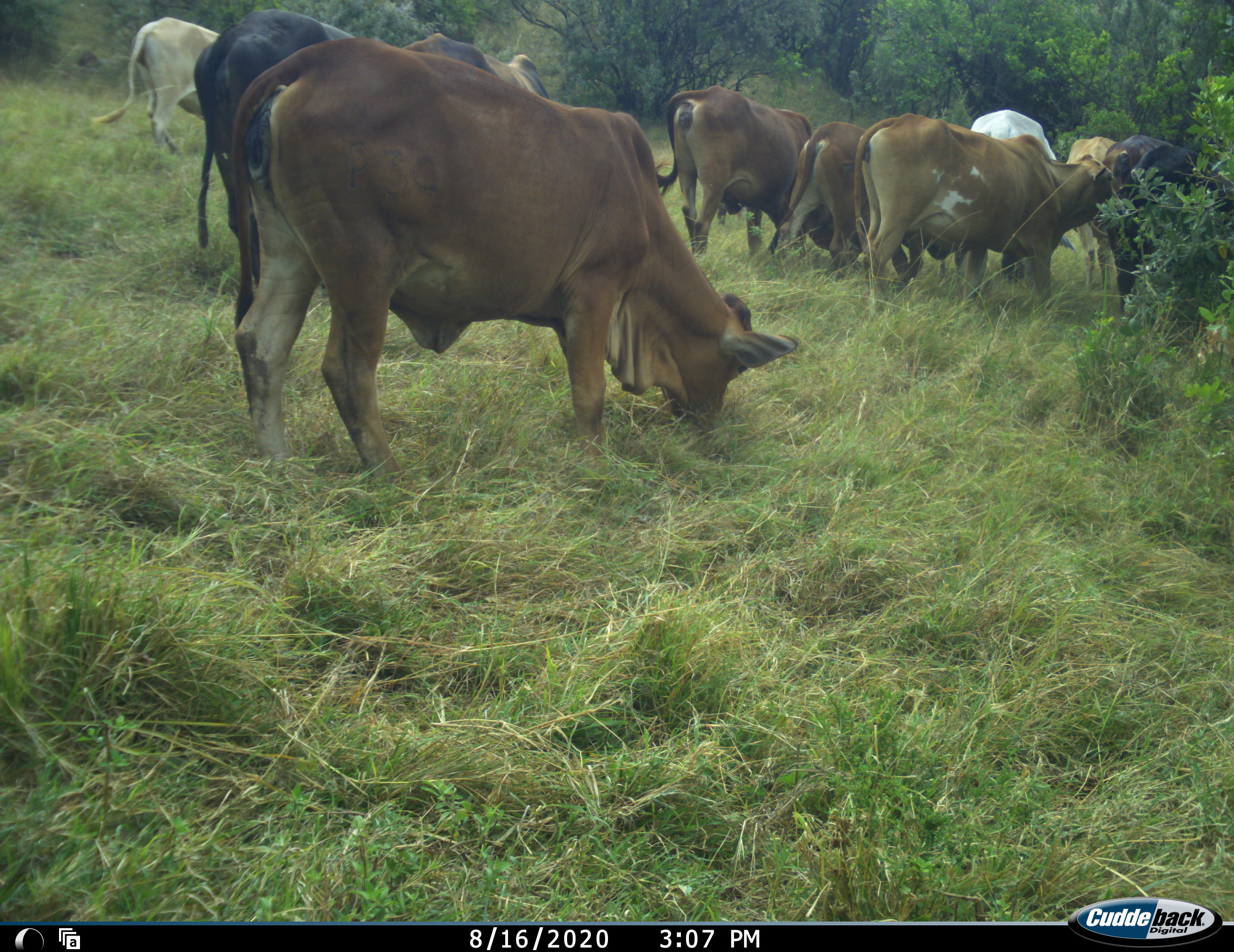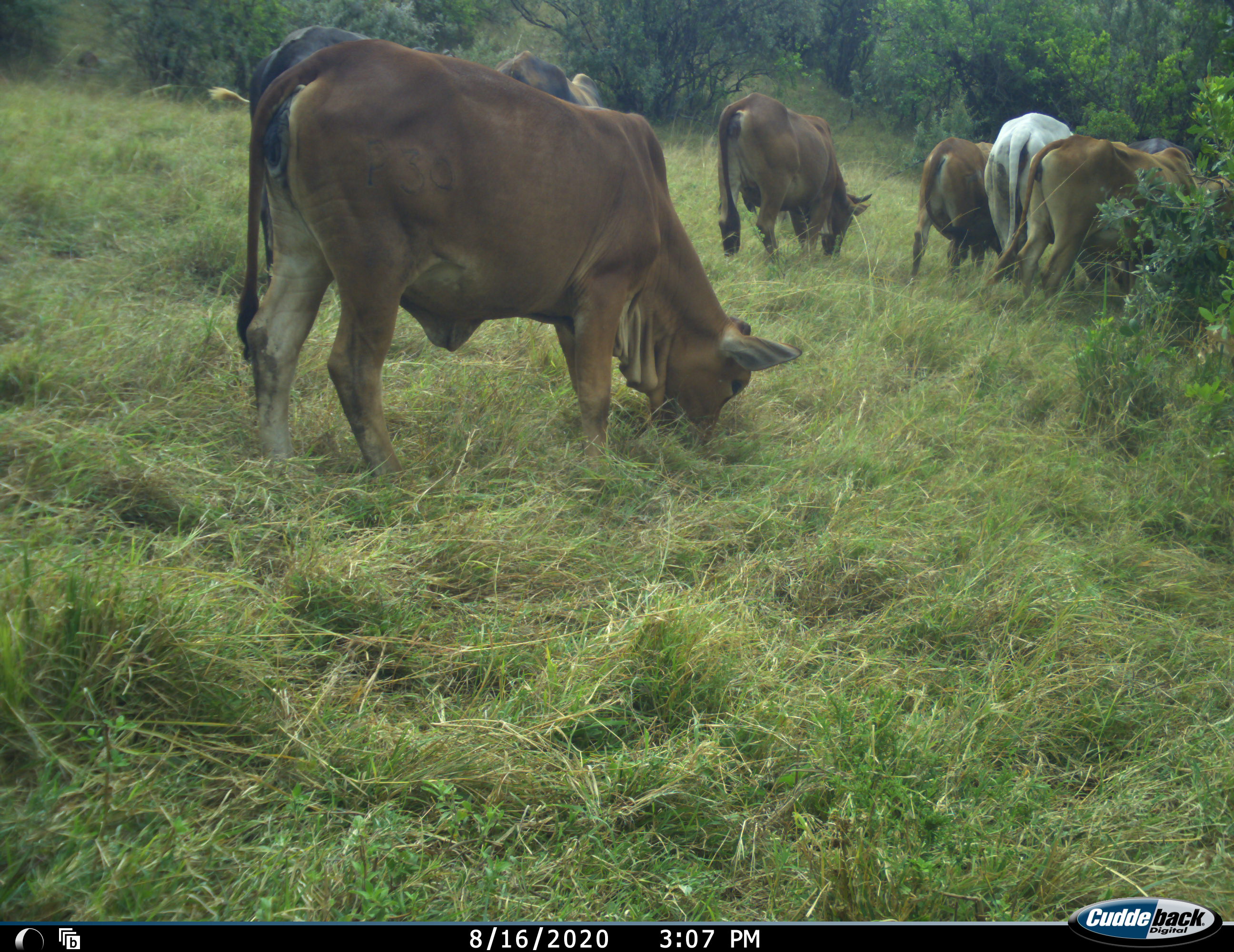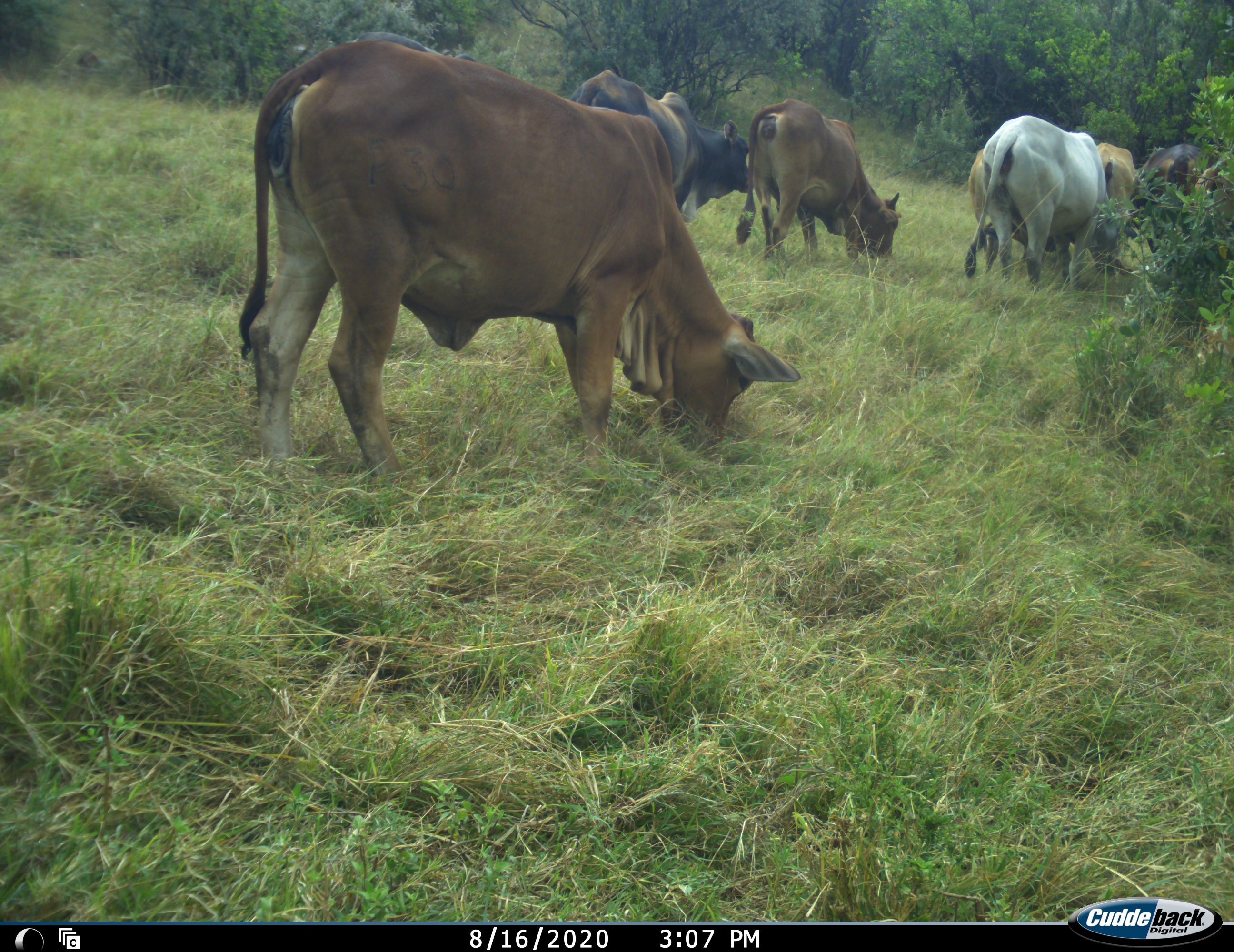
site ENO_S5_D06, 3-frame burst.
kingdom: Animalia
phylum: Chordata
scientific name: Vertebrata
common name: domestic animal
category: domesticanimal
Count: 11-50.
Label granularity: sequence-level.